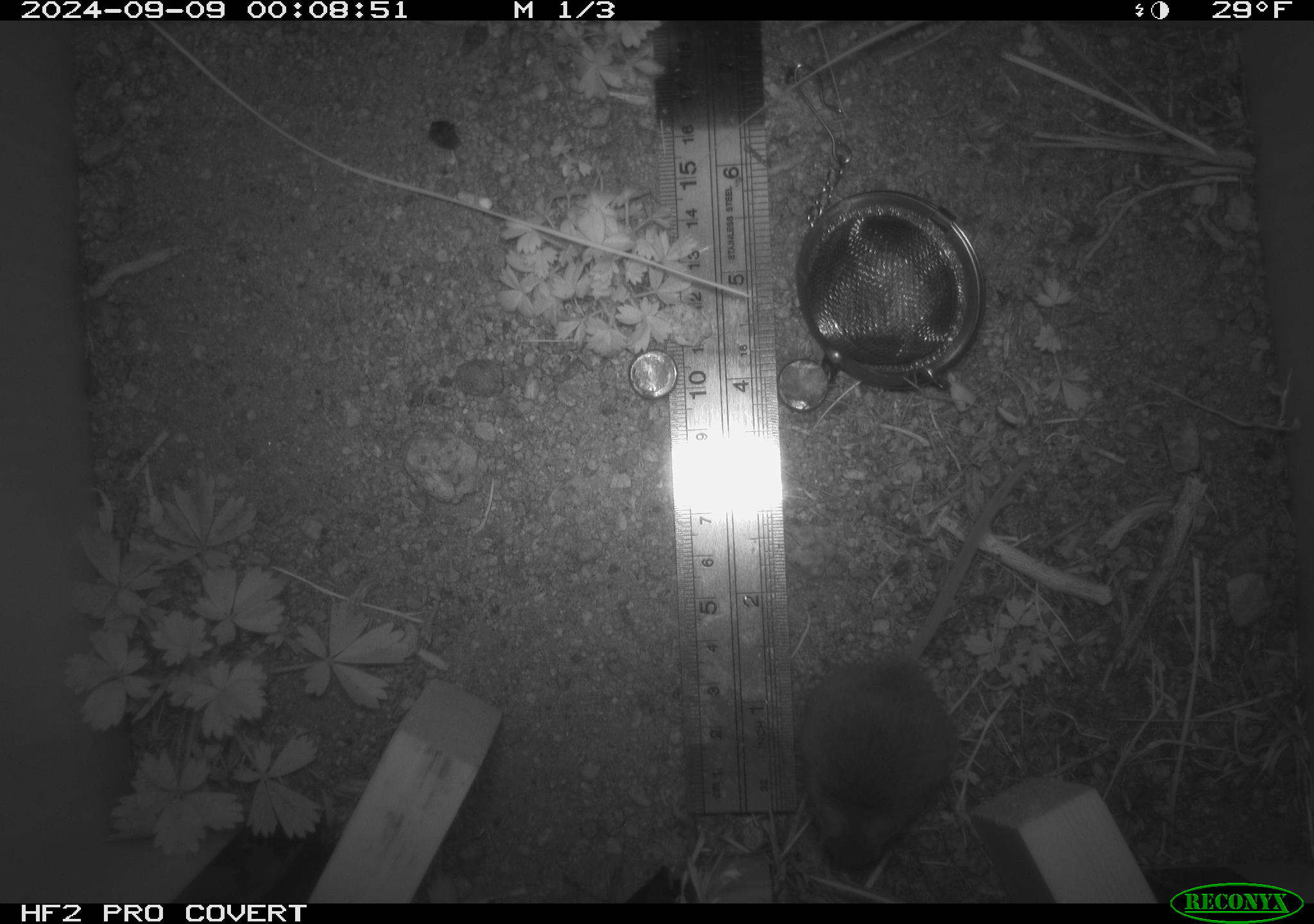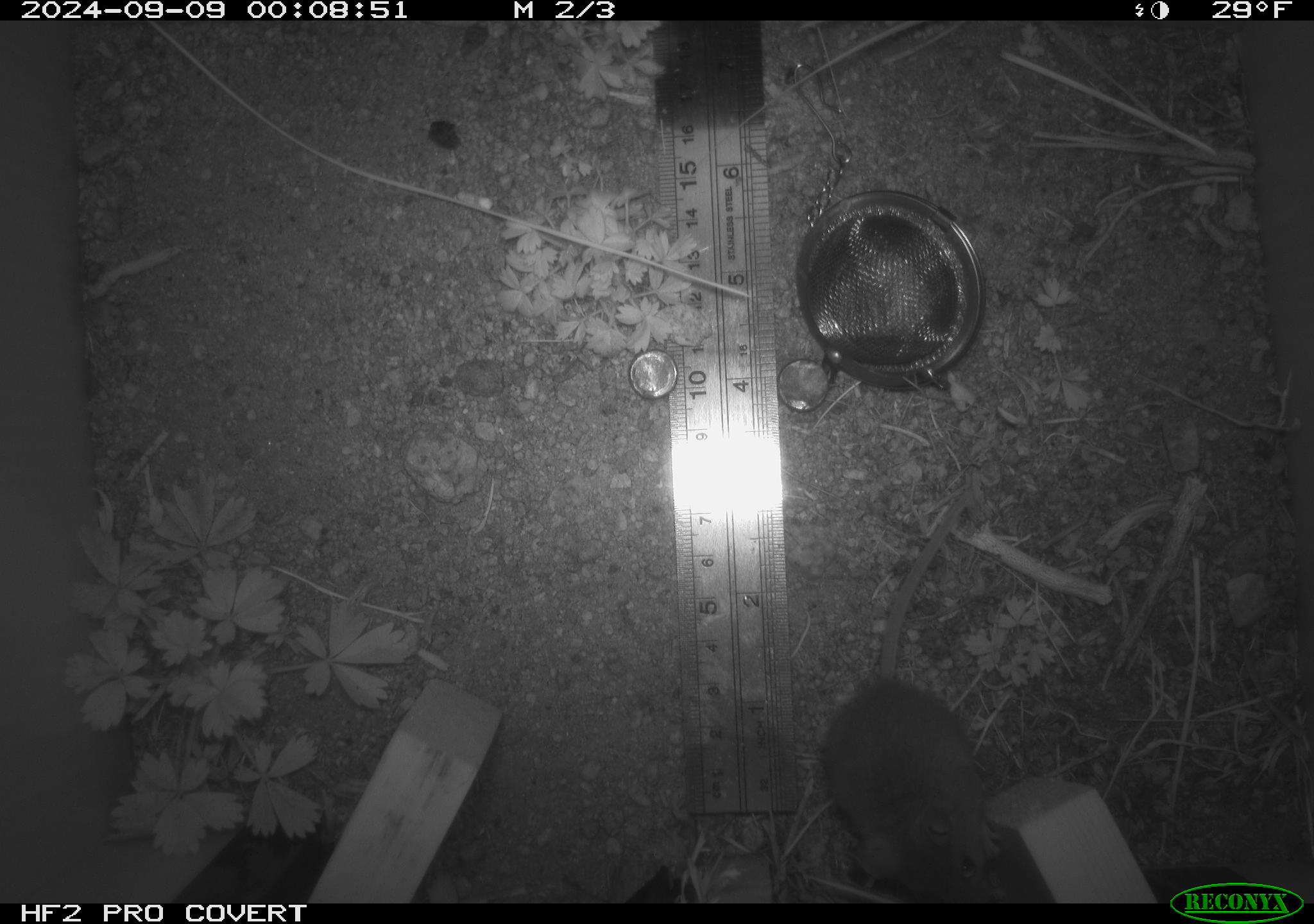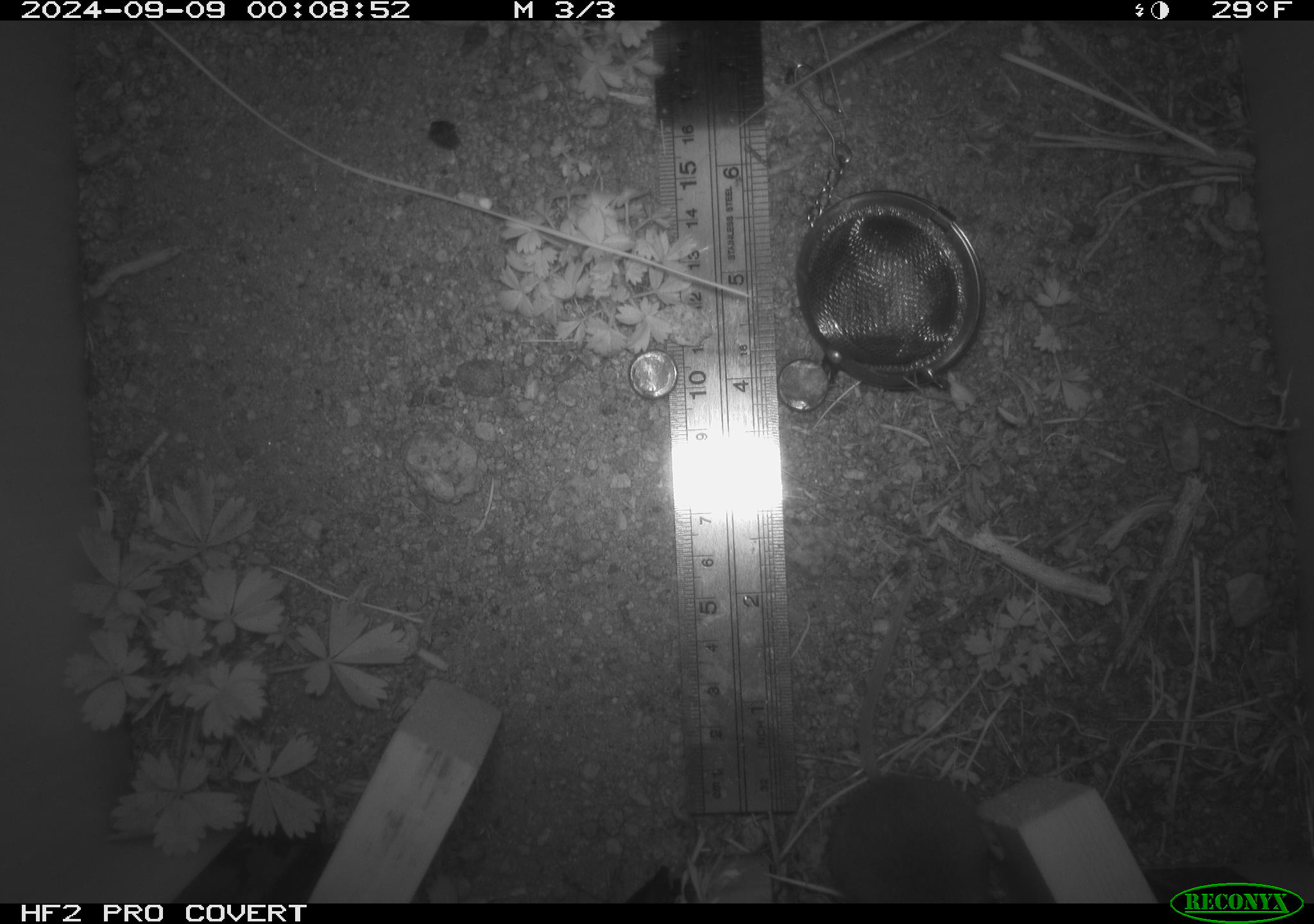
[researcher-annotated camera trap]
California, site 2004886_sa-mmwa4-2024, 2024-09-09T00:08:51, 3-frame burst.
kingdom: Animalia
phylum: Chordata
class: Mammalia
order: Rodentia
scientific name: Rodentia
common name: mouse species